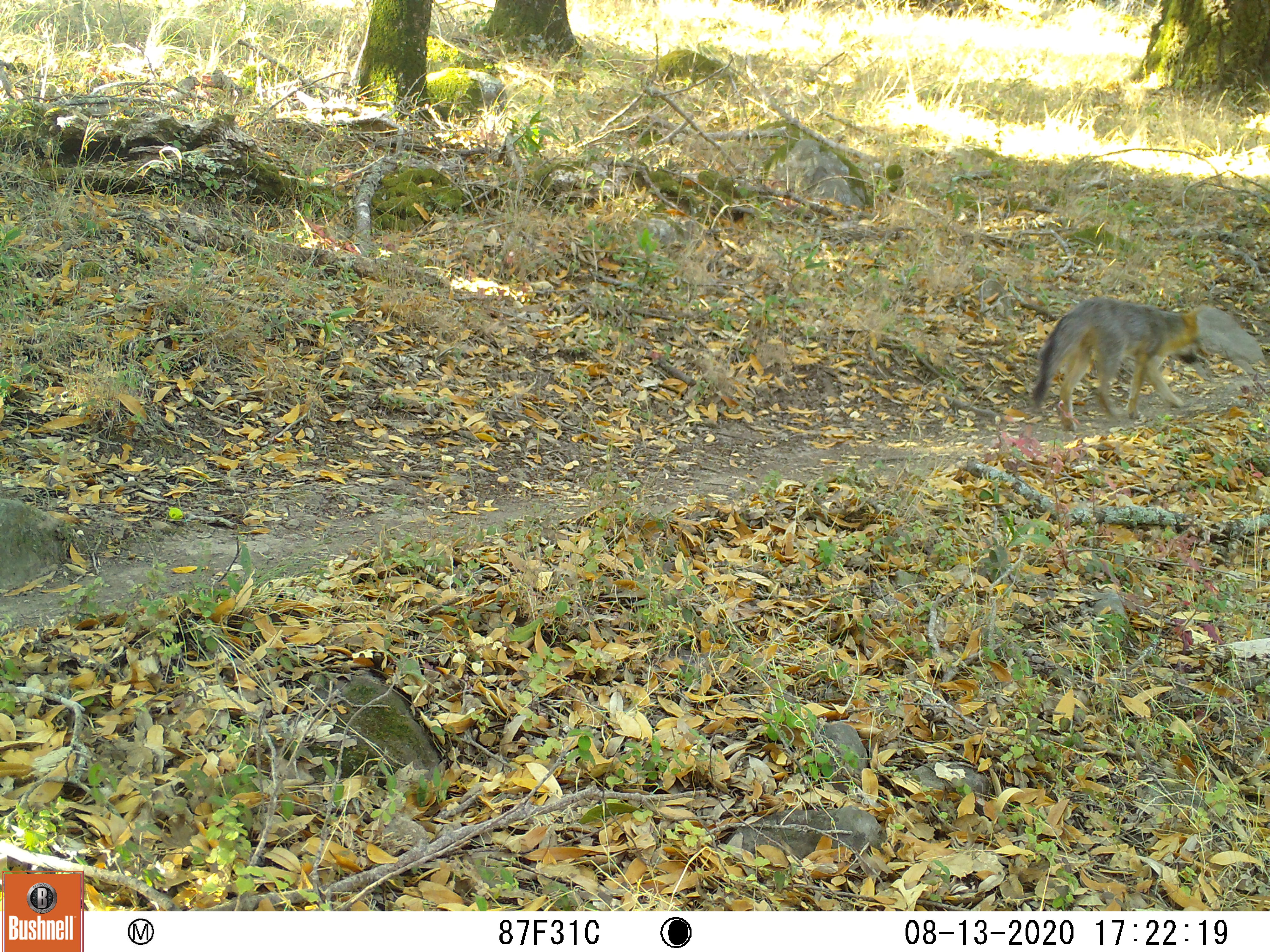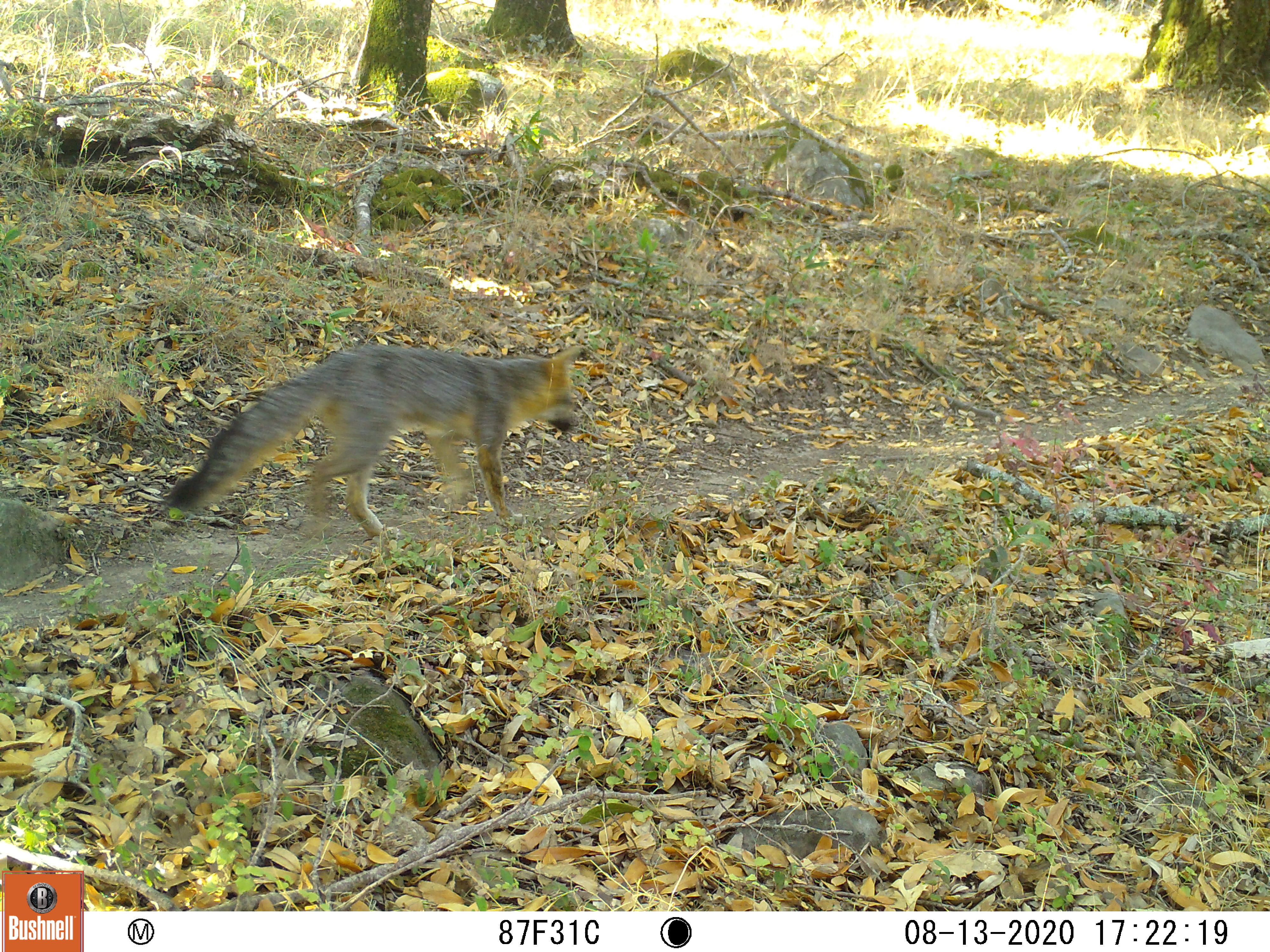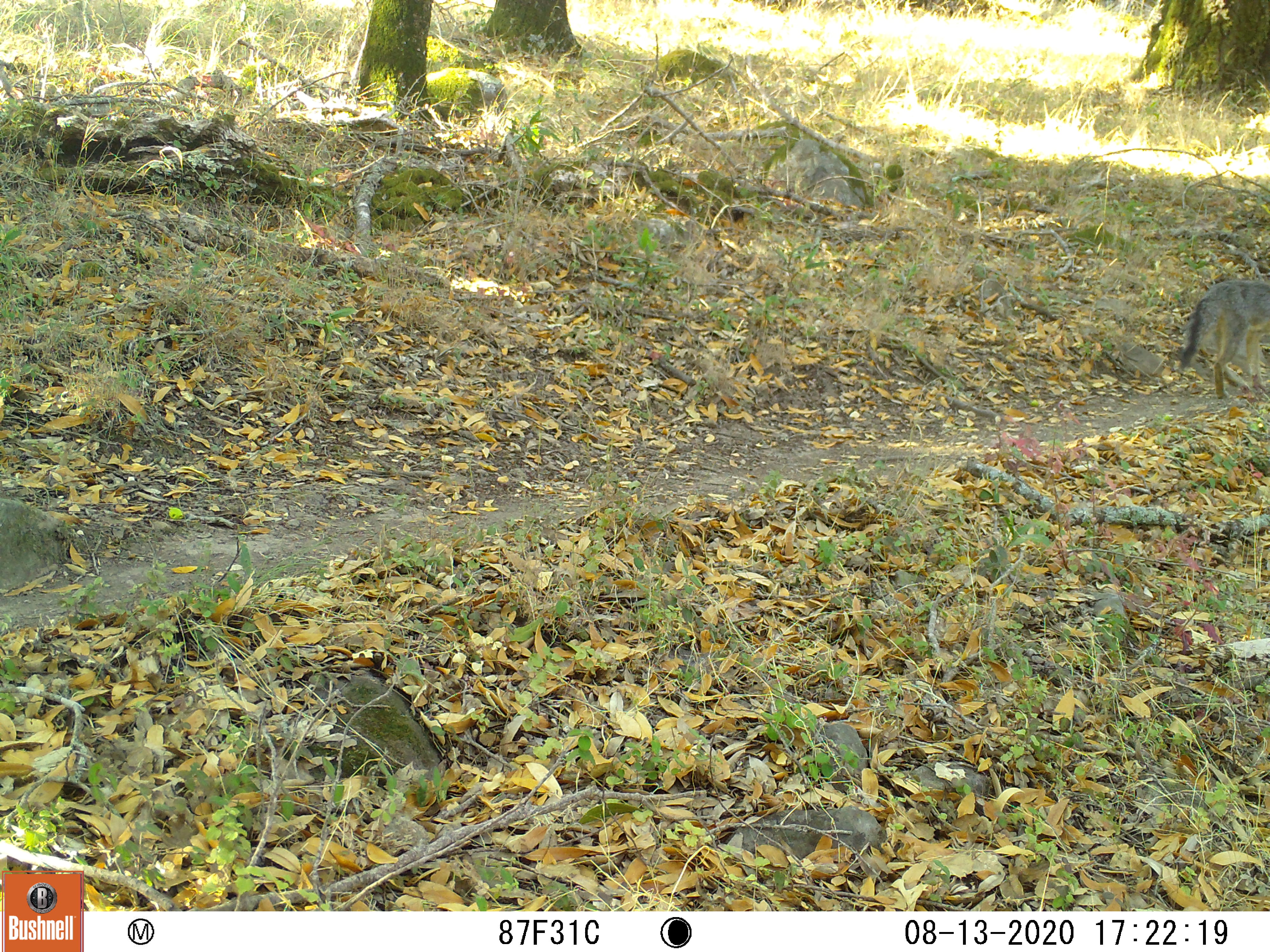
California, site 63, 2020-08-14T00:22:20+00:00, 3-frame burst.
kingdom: Animalia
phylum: Chordata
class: Mammalia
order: Carnivora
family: Canidae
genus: Urocyon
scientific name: Urocyon cinereoargenteus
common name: gray fox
Gray fox (Urocyon cinereoargenteus).